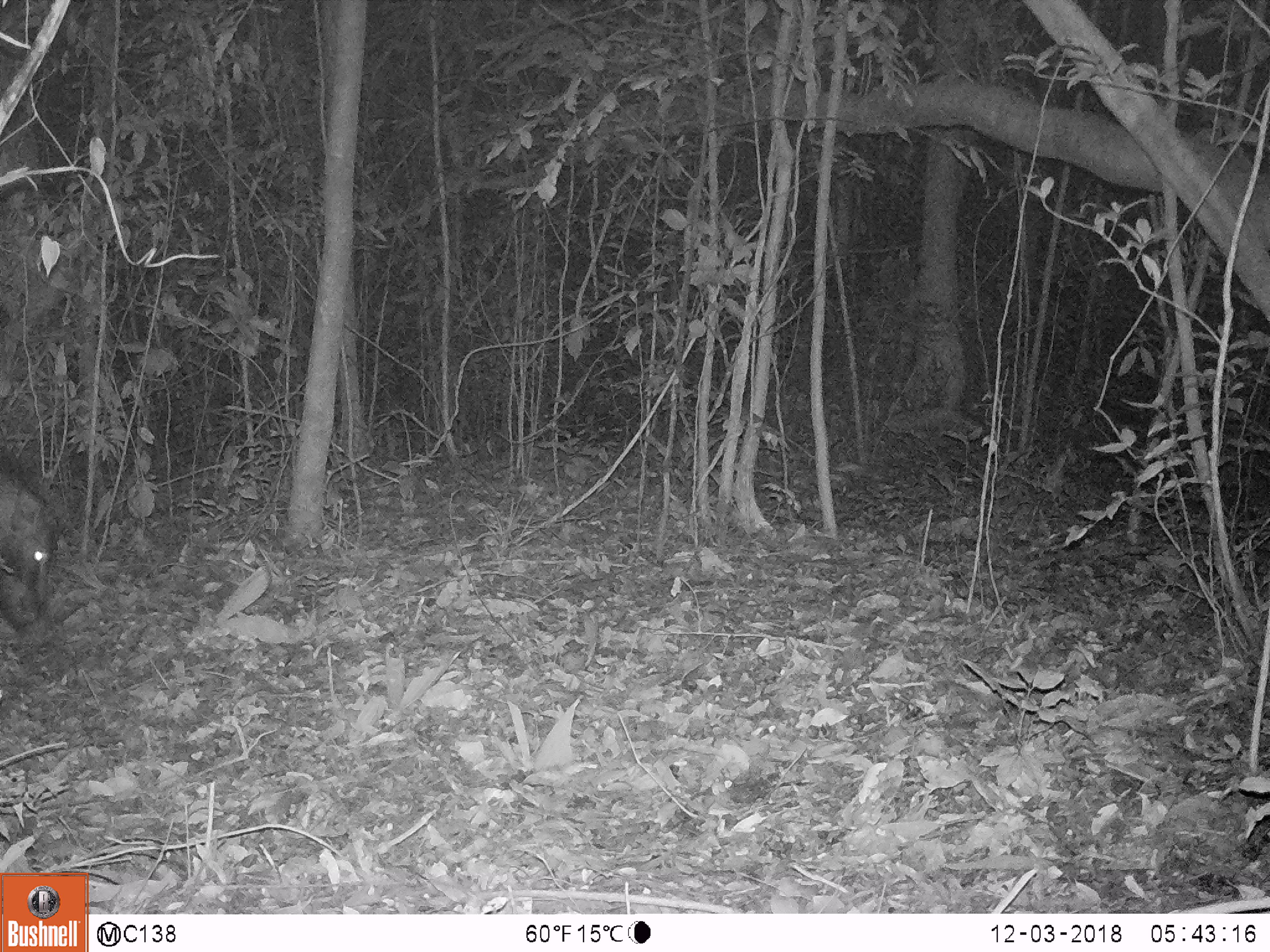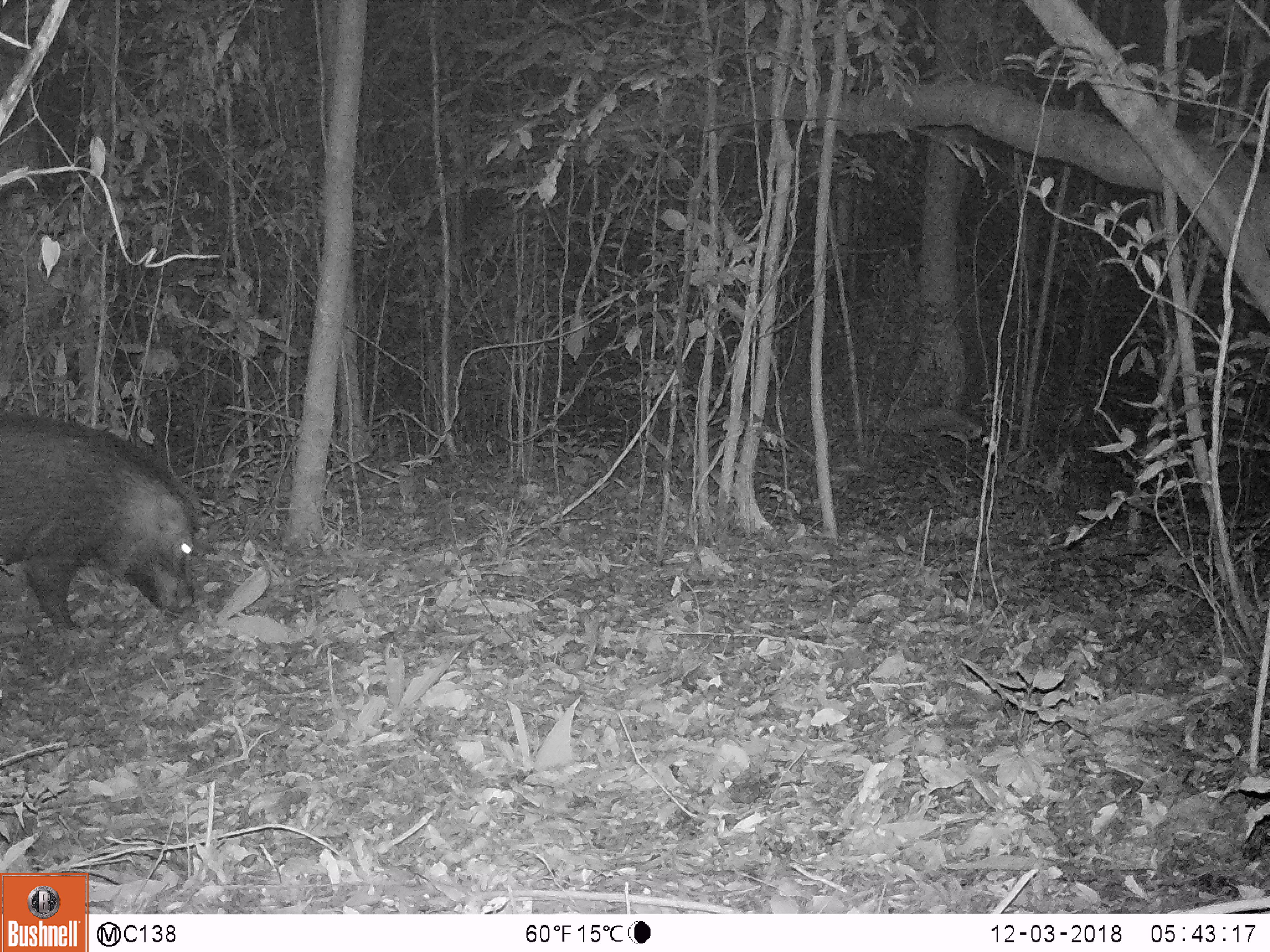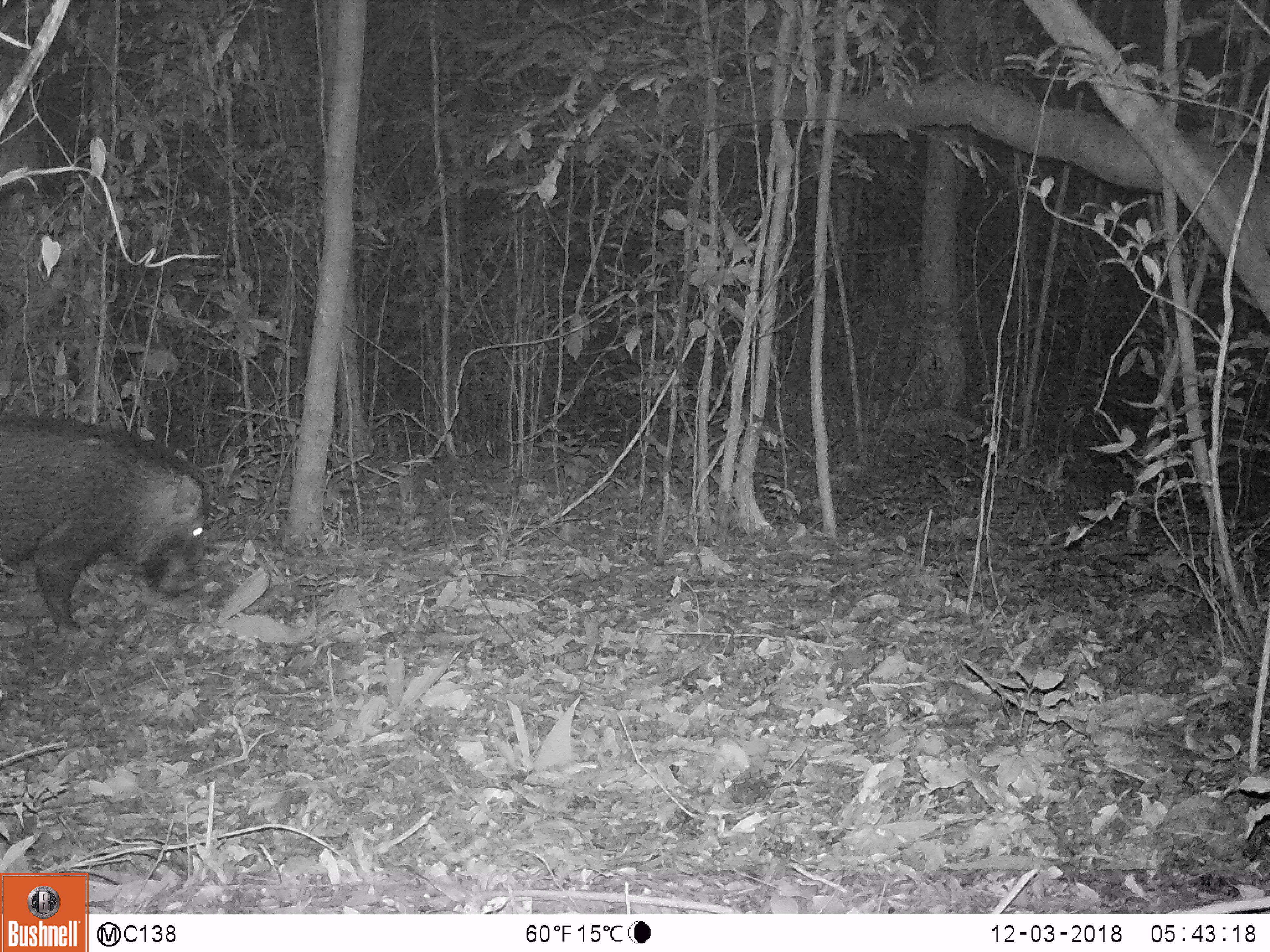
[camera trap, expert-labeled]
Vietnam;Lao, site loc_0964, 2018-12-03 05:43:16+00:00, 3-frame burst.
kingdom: Animalia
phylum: Chordata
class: Mammalia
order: Artiodactyla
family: Suidae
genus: Sus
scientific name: Sus scrofa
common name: eurasian wild pig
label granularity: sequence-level